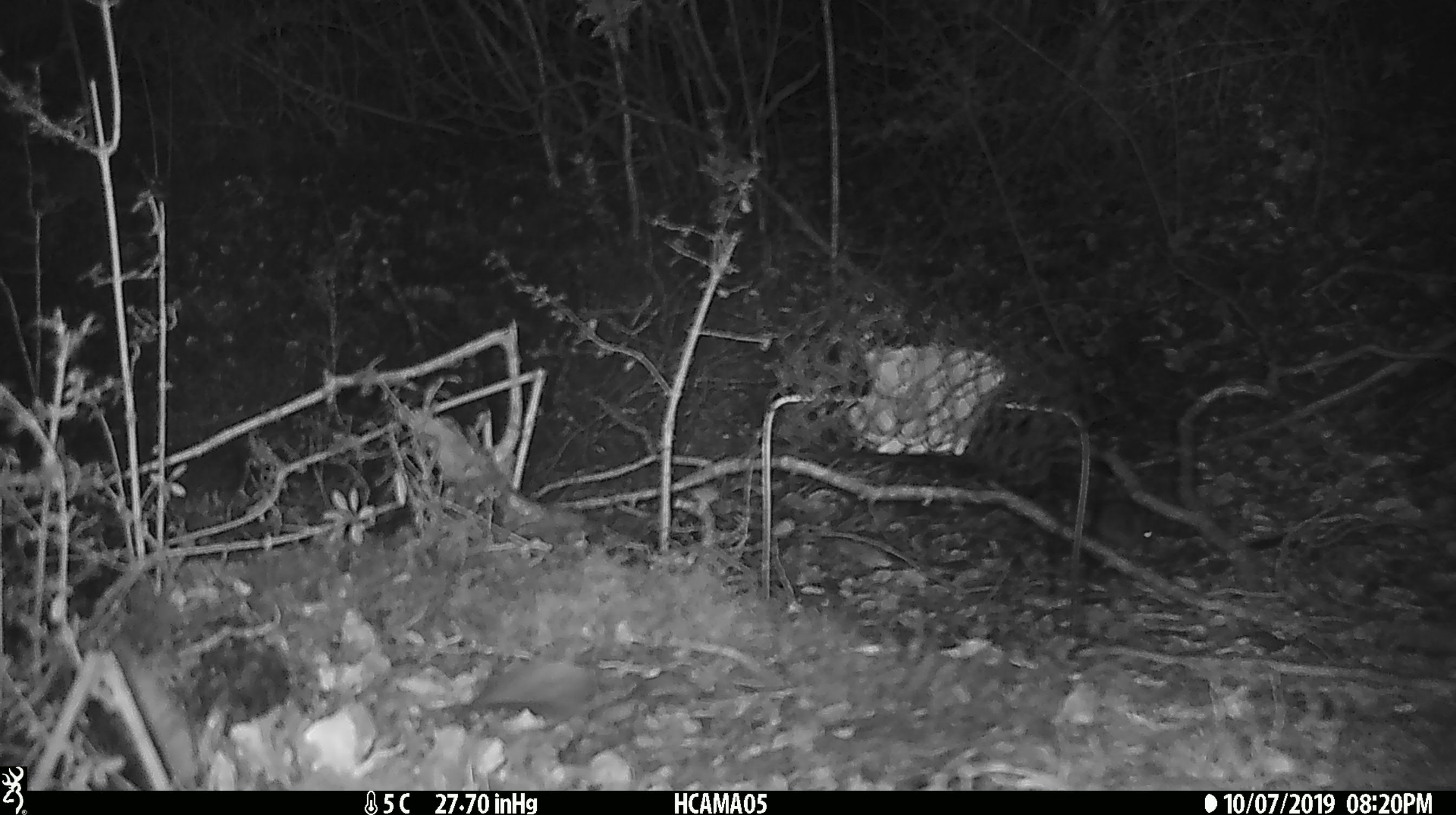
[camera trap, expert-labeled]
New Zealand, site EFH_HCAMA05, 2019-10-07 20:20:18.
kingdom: Animalia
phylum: Chordata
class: Mammalia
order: Rodentia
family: Muridae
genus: Mus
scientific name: Mus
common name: mouse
Mouse (Mus).